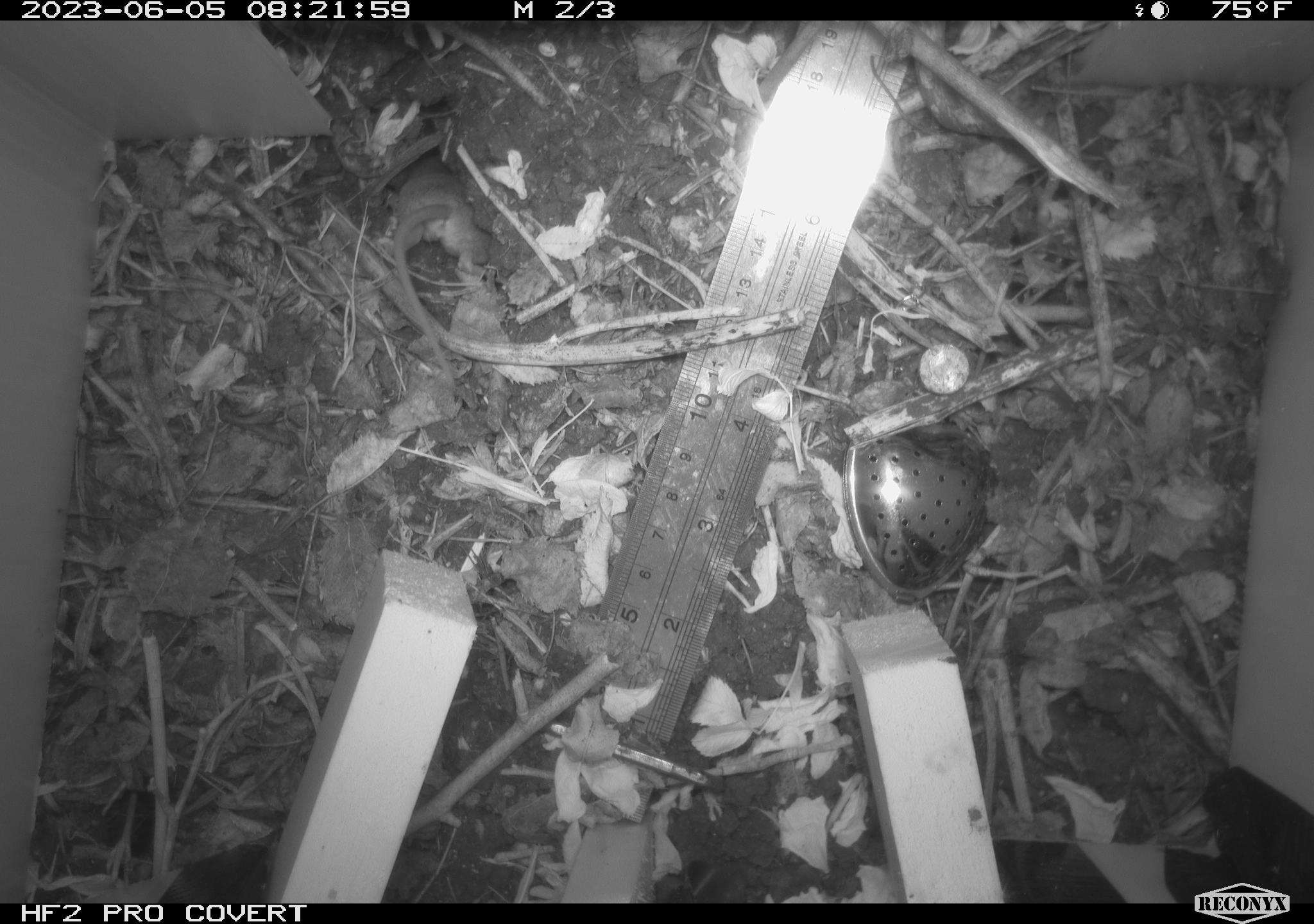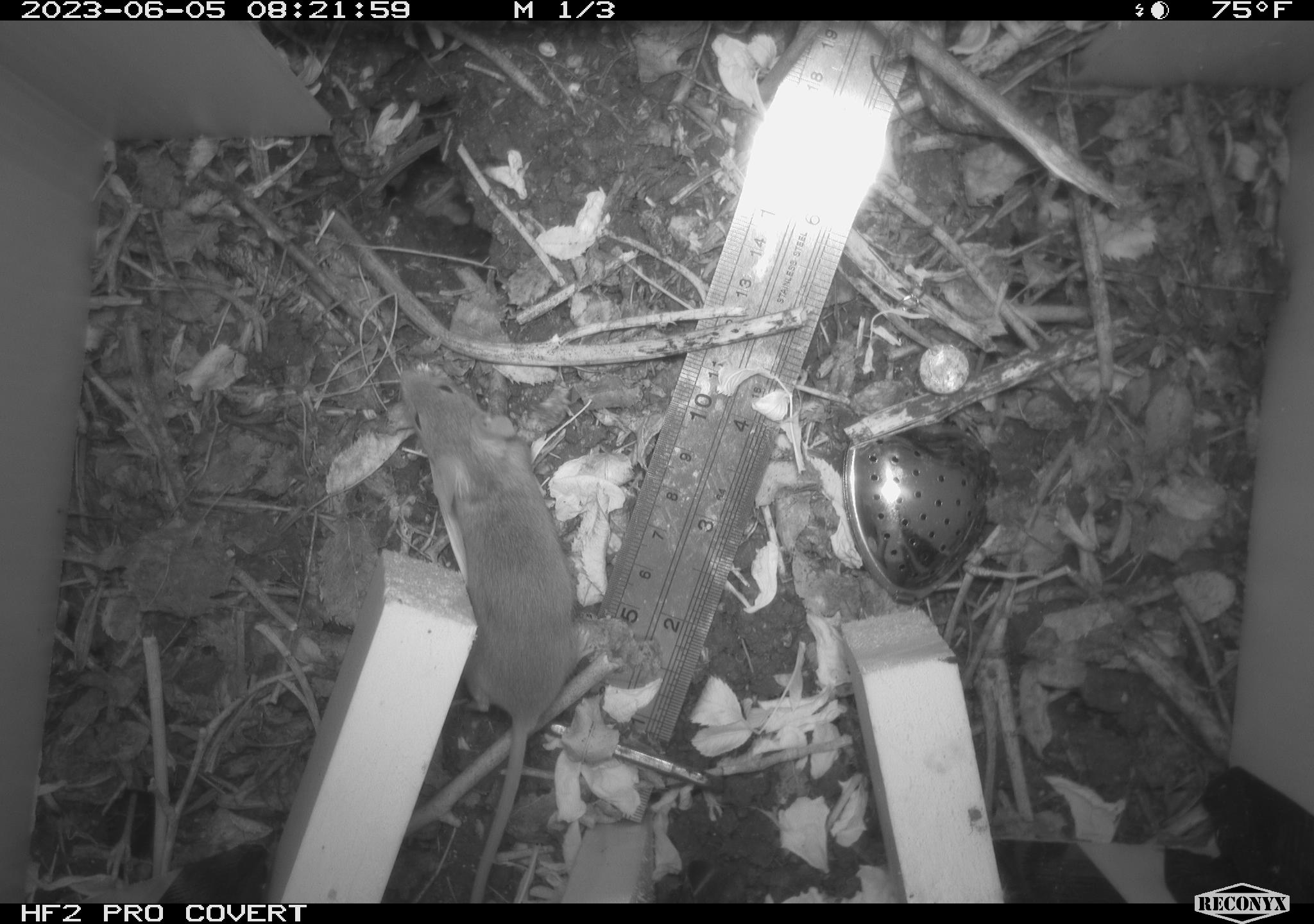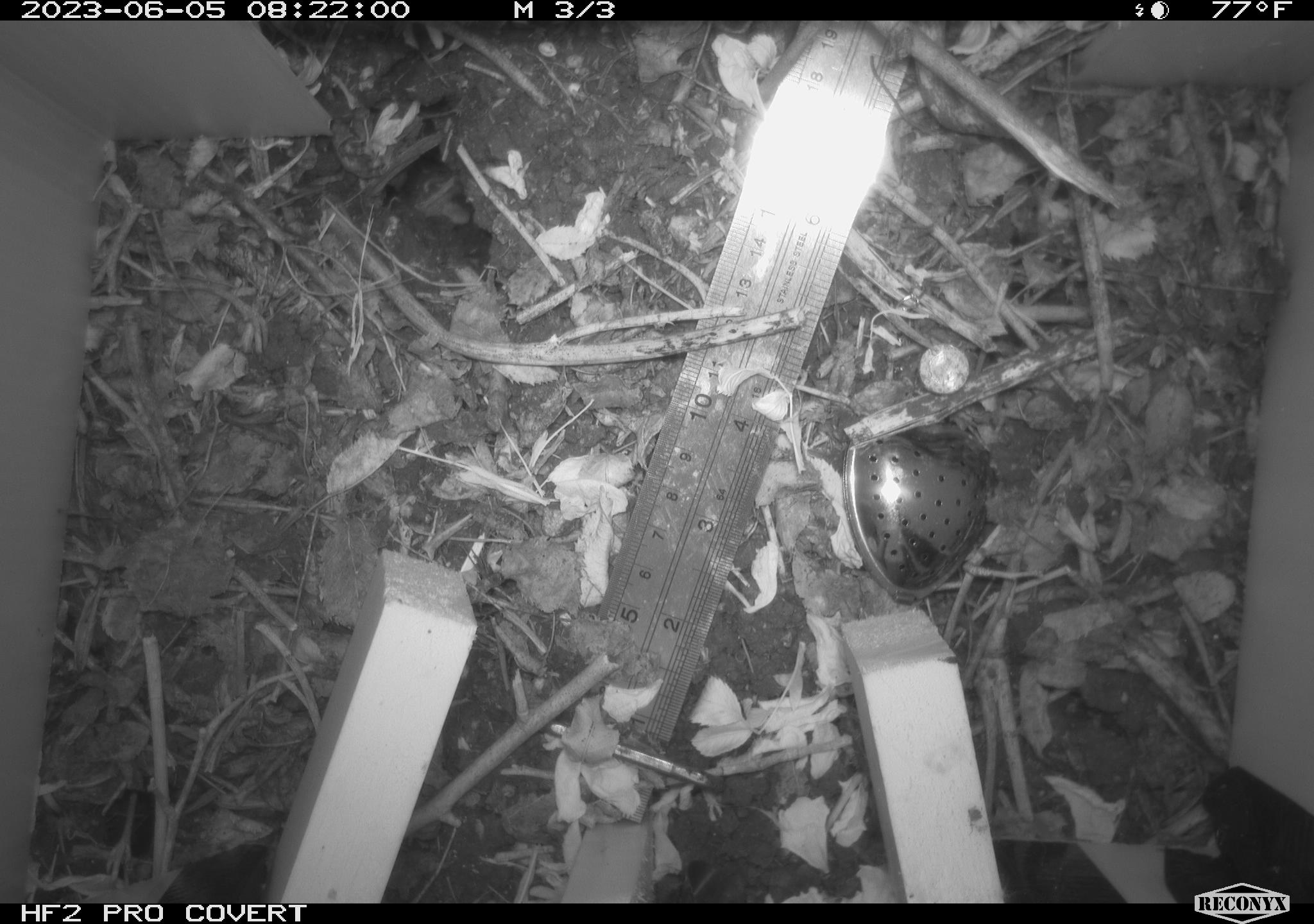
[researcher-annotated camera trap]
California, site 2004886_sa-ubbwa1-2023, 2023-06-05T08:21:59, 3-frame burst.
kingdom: Animalia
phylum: Chordata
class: Mammalia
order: Rodentia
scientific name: Rodentia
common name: rodent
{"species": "rodent (Rodentia)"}